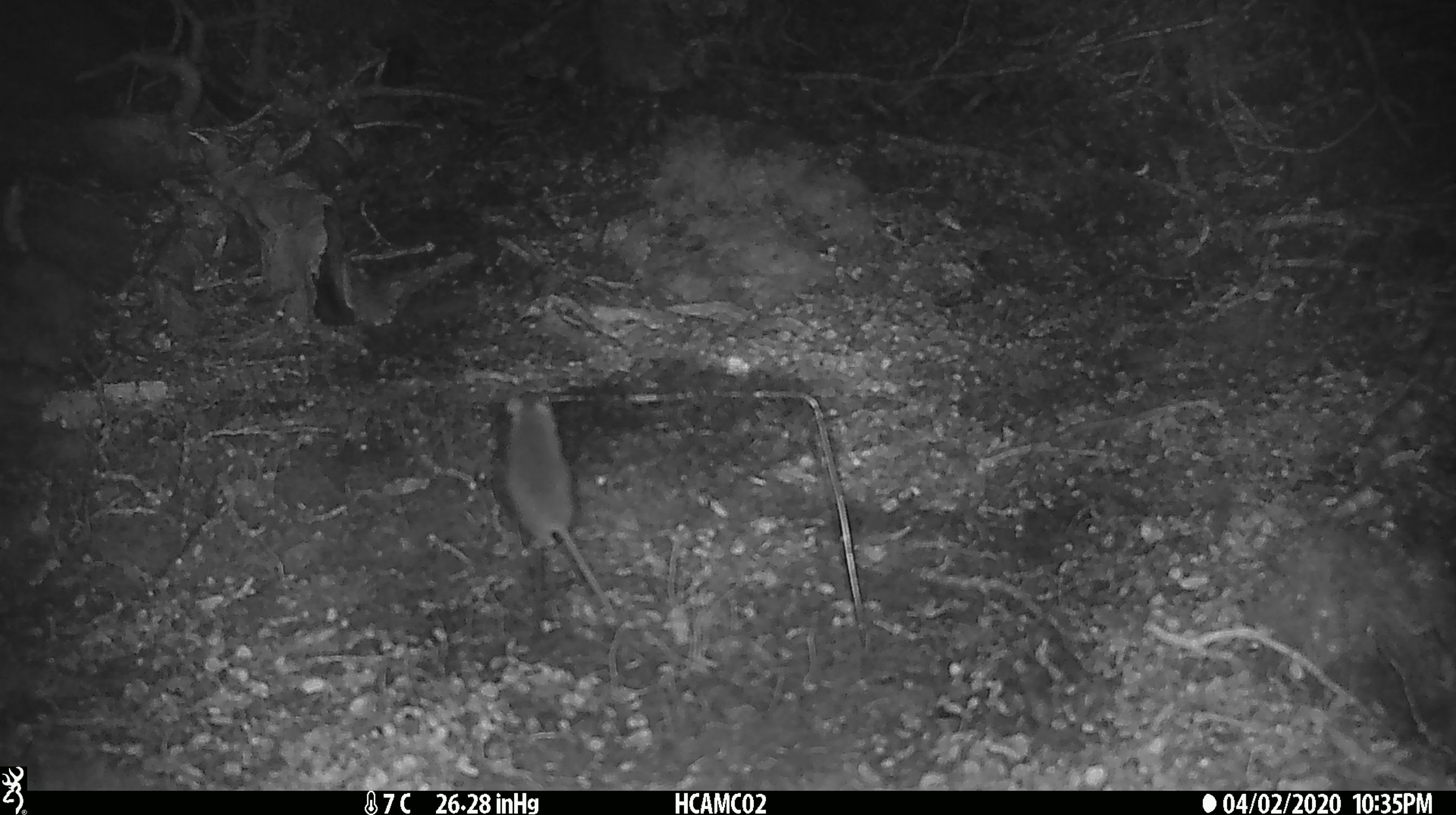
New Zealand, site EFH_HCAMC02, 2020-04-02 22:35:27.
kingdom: Animalia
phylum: Chordata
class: Mammalia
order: Rodentia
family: Muridae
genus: Mus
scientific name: Mus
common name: mouse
Mouse (Mus).